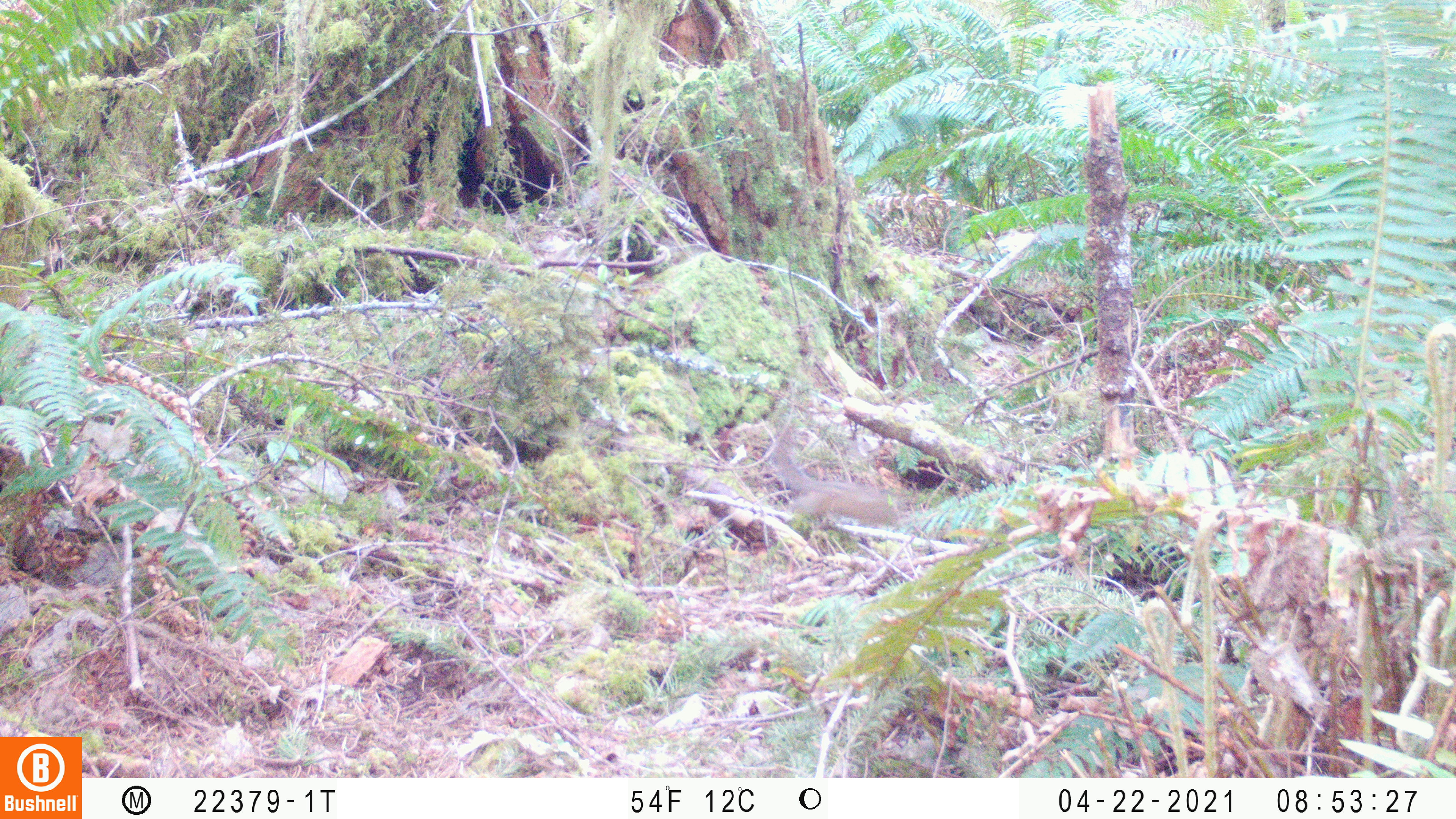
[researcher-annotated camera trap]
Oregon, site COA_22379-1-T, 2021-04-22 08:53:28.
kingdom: Animalia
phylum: Chordata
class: Mammalia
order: Rodentia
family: Sciuridae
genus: Neotamias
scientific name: Neotamias townsendii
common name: townsend's chipmunk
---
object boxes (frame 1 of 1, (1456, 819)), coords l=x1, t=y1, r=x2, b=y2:
townsend's chipmunk: l=734, t=397, r=945, b=557